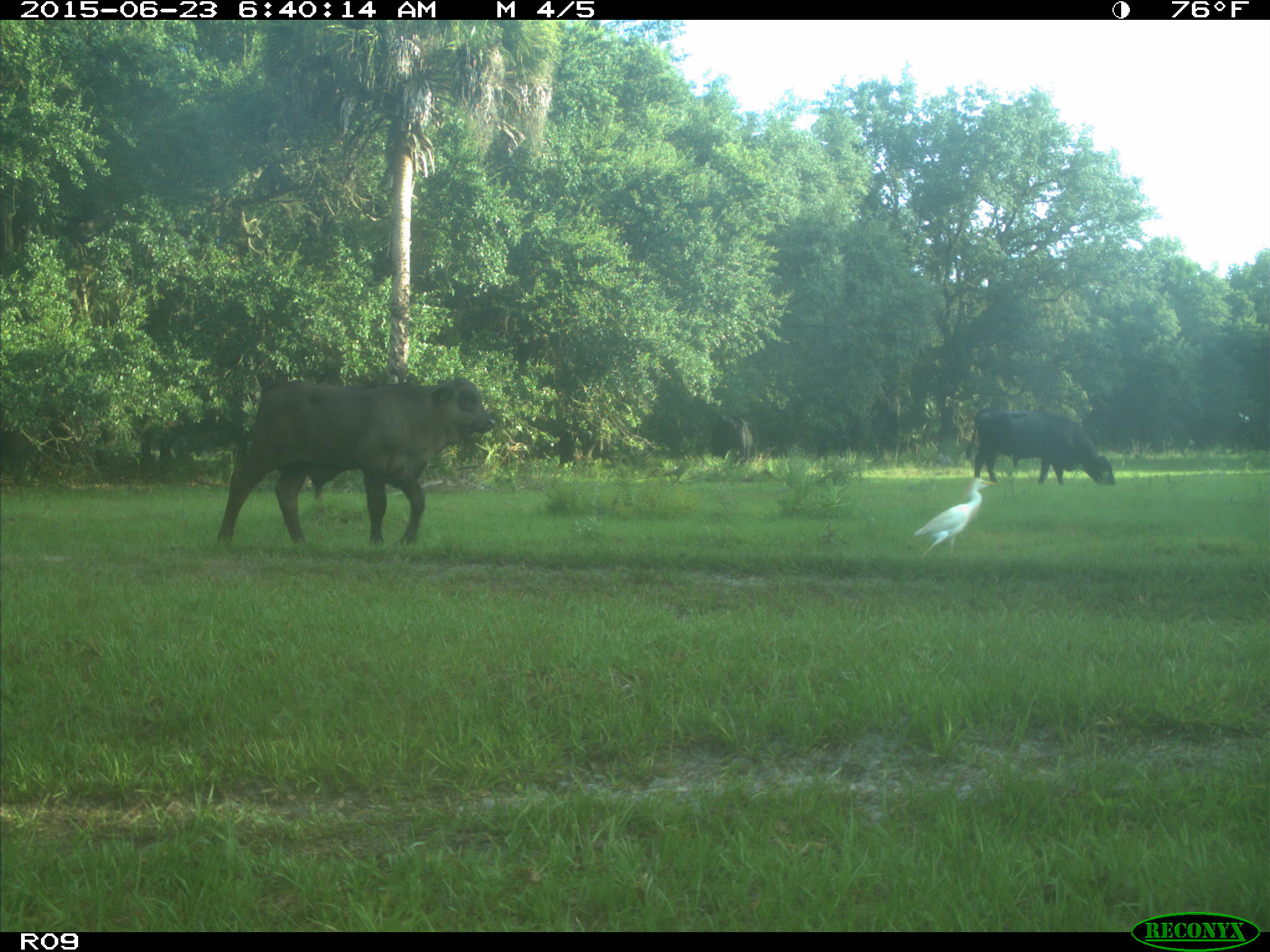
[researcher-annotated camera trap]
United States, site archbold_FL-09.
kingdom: Animalia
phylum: Chordata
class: Mammalia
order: Artiodactyla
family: Bovidae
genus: Bos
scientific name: Bos taurus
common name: domestic cow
Bos taurus (domestic cow).